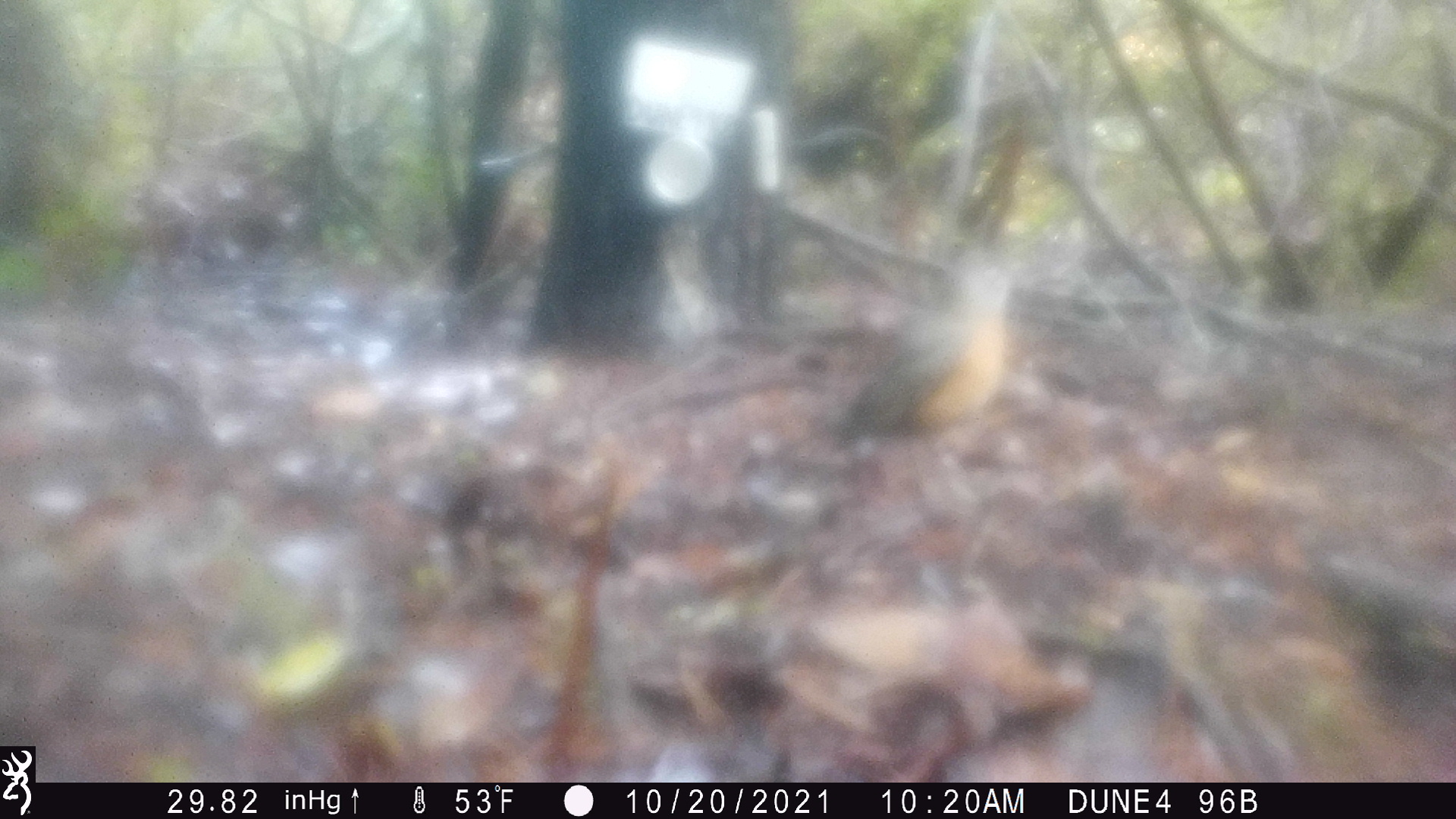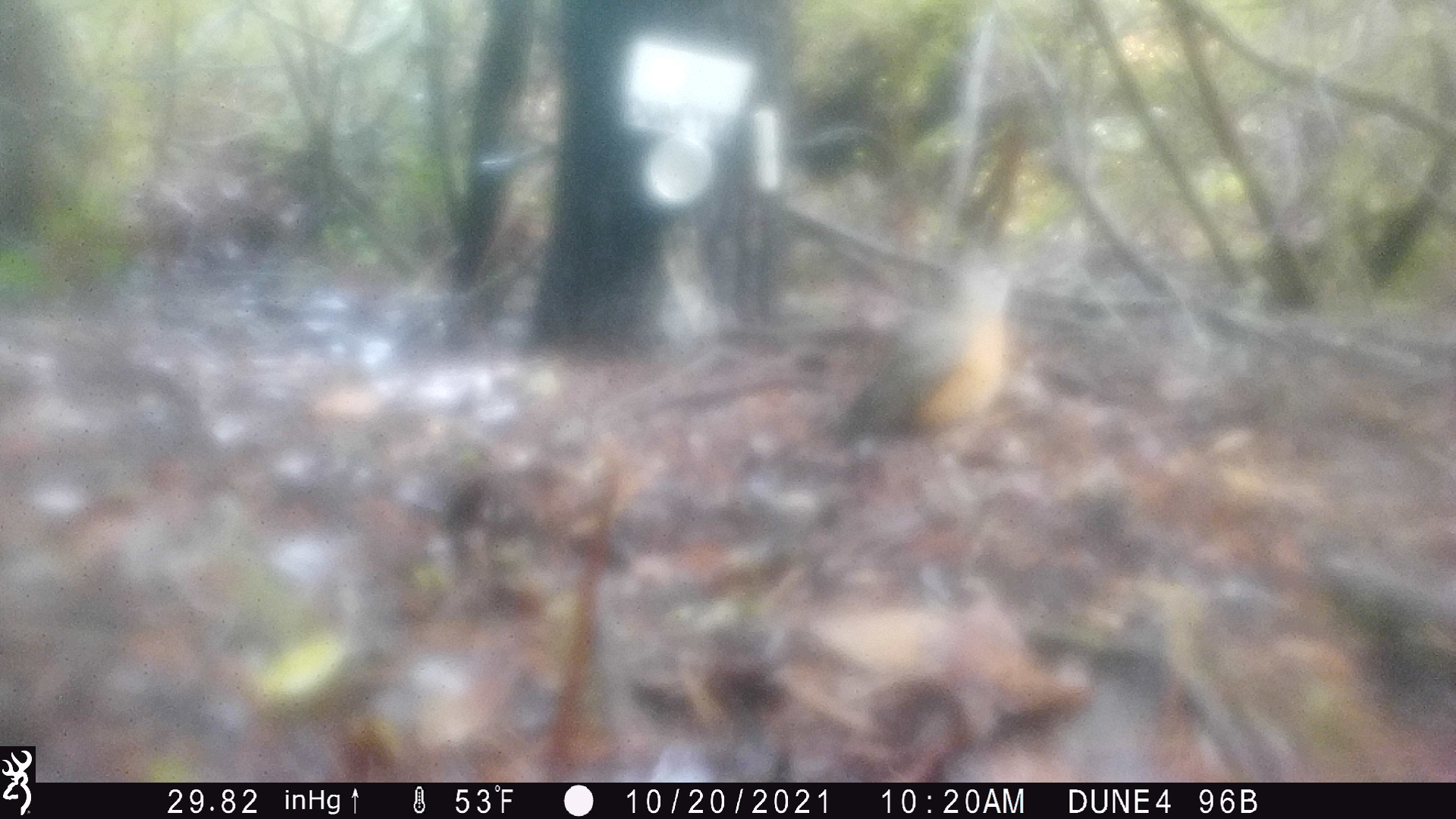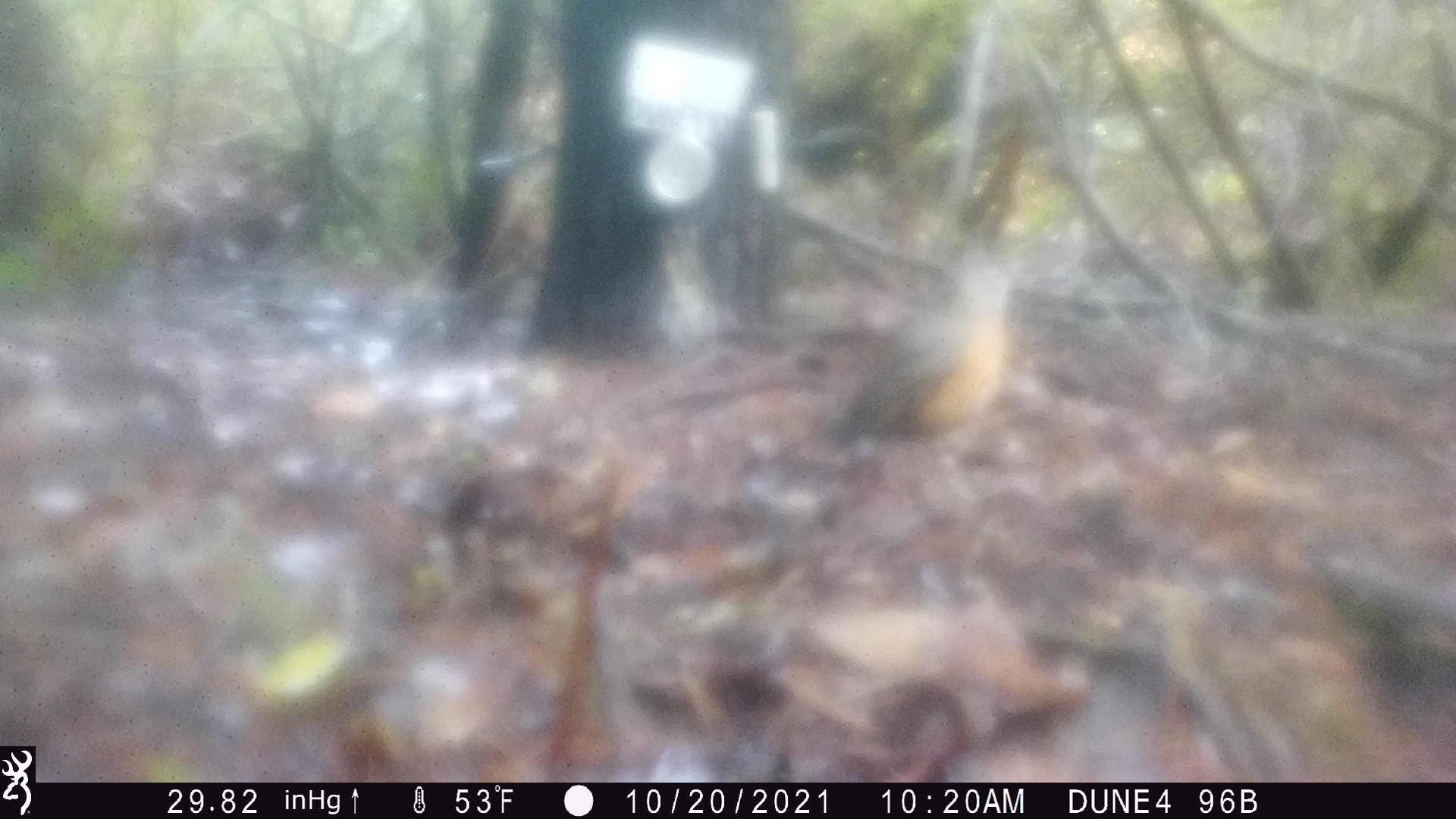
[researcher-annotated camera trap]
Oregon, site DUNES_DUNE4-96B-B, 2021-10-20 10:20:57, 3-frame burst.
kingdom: Animalia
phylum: Chordata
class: Aves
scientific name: Aves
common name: bird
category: other bird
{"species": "other bird (bird) (Aves)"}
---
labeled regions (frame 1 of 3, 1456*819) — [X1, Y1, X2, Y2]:
other bird: [769, 228, 1037, 533]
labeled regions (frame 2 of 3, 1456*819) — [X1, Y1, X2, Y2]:
other bird: [795, 245, 1040, 521]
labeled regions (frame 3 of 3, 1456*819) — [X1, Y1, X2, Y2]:
other bird: [815, 228, 1030, 495]